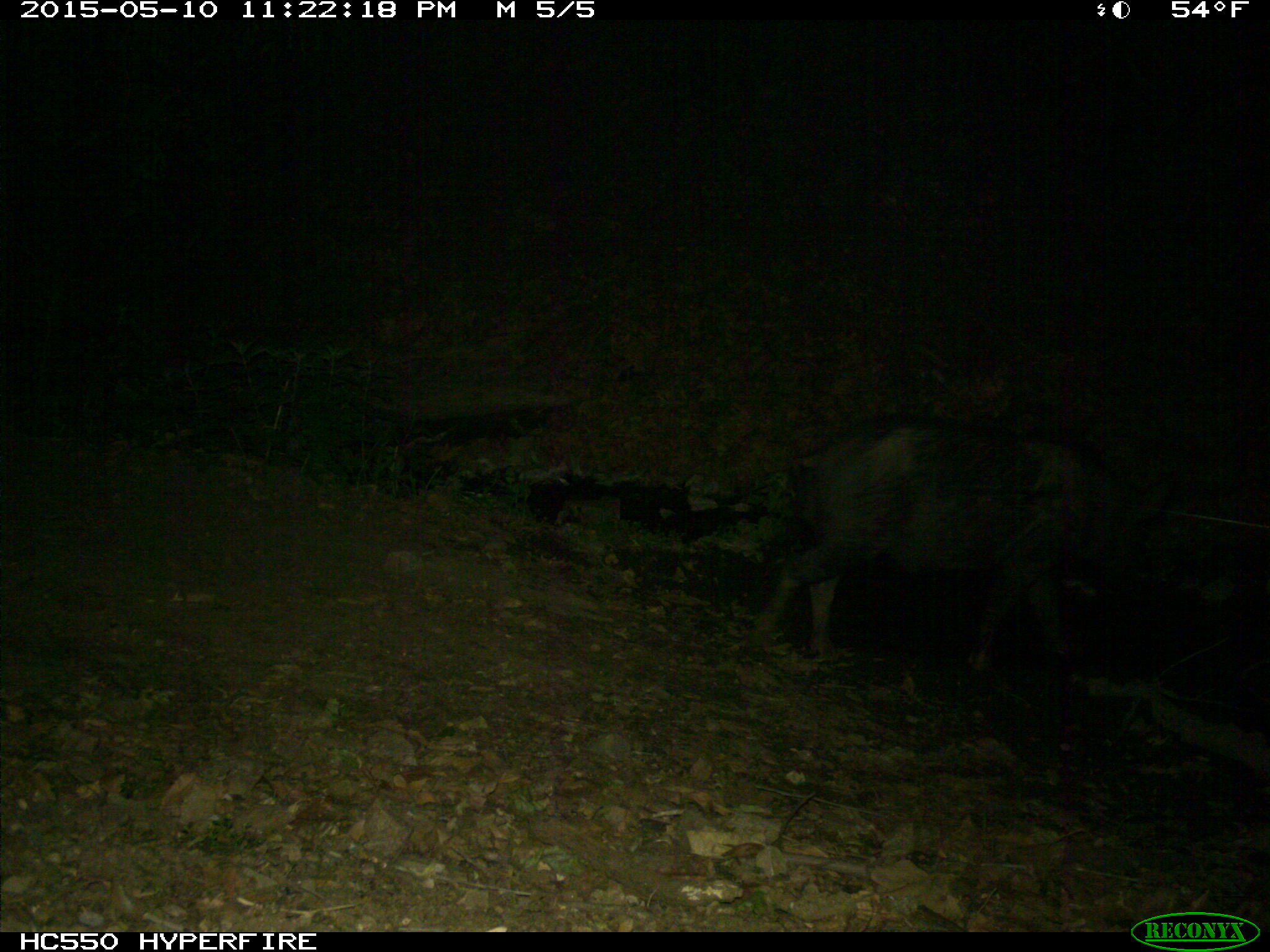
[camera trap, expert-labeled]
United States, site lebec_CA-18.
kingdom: Animalia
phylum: Chordata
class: Mammalia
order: Artiodactyla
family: Suidae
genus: Sus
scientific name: Sus scrofa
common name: wild boar